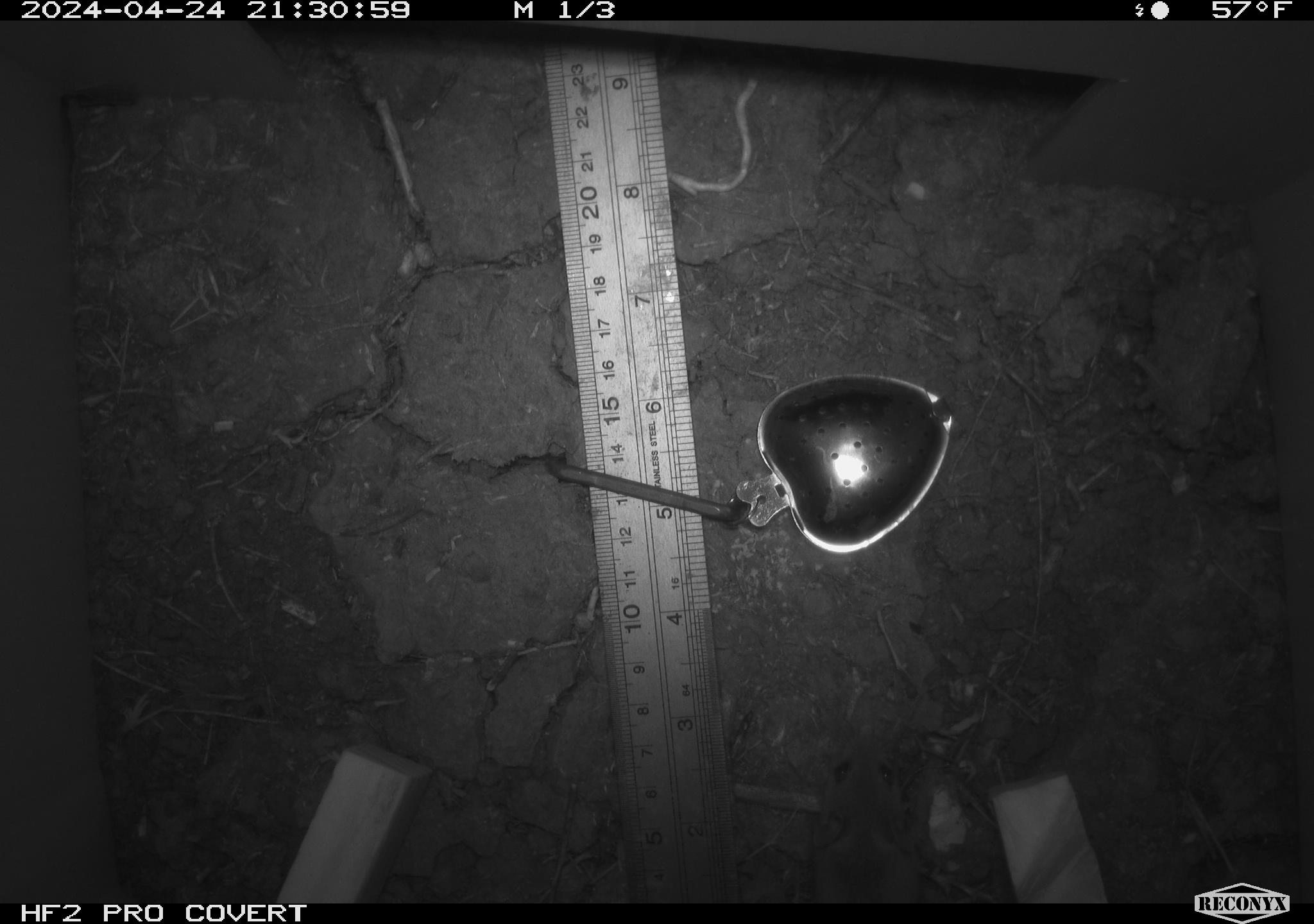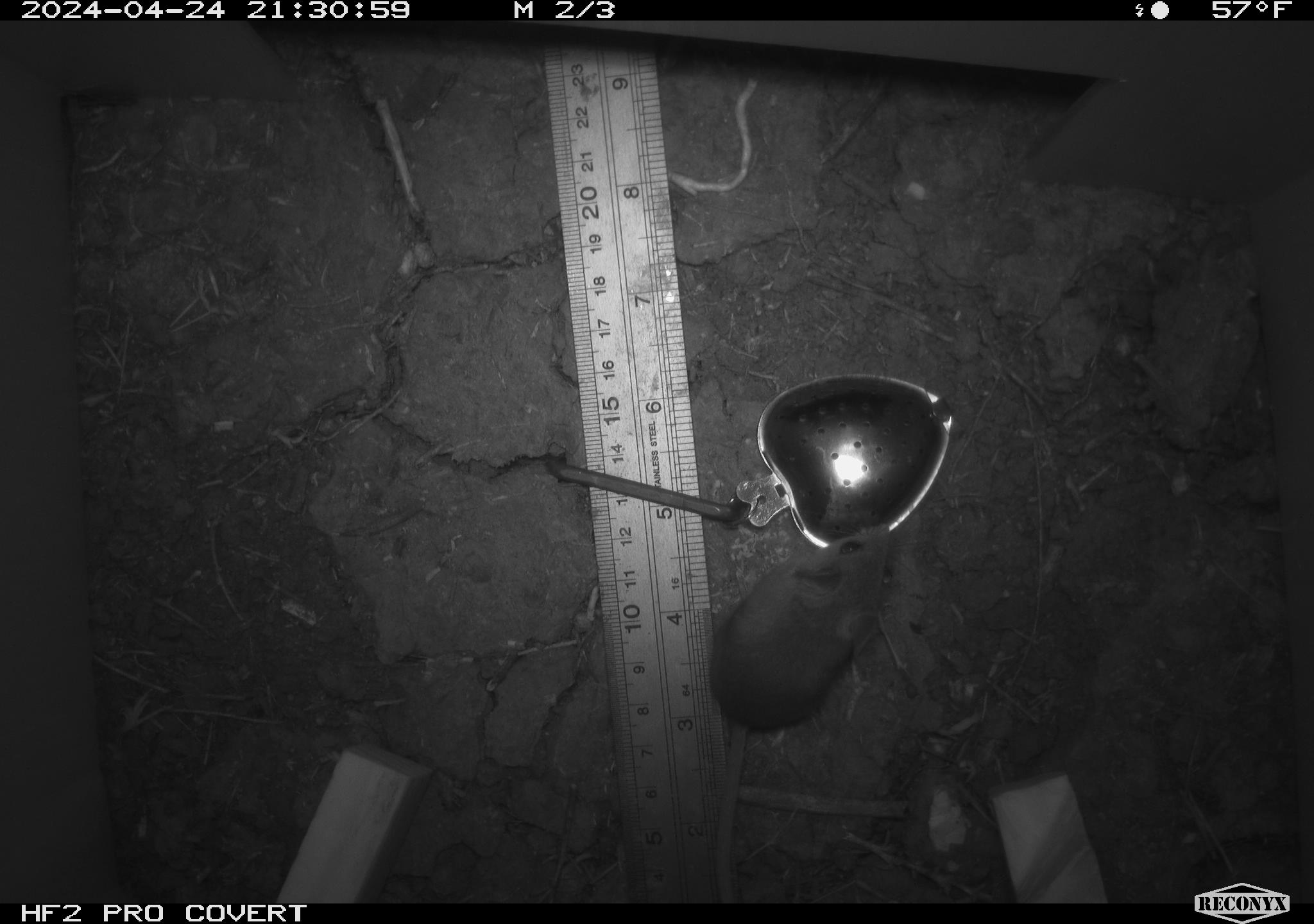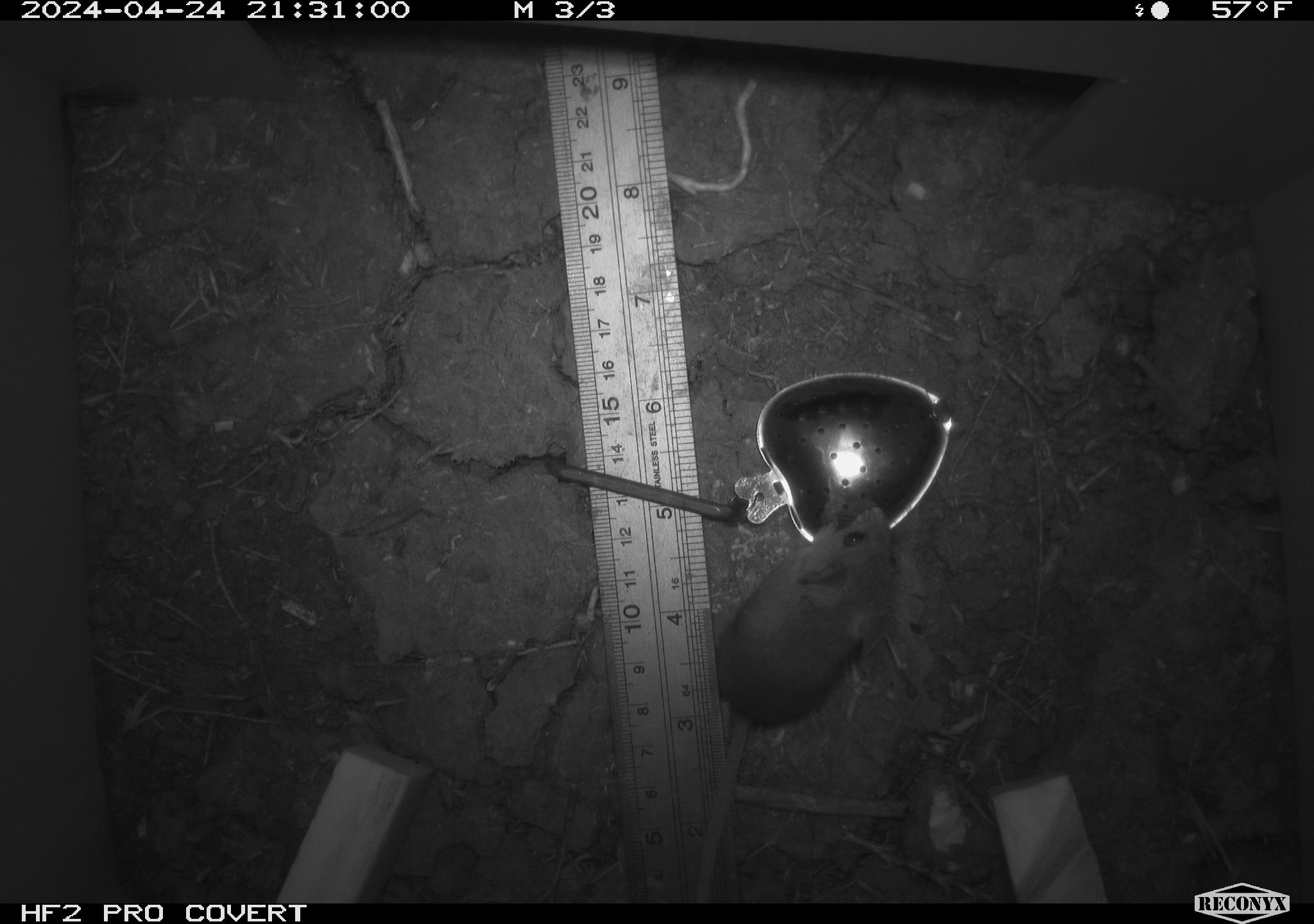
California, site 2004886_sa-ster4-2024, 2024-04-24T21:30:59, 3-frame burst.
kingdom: Animalia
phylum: Chordata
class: Mammalia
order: Rodentia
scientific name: Rodentia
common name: mouse species